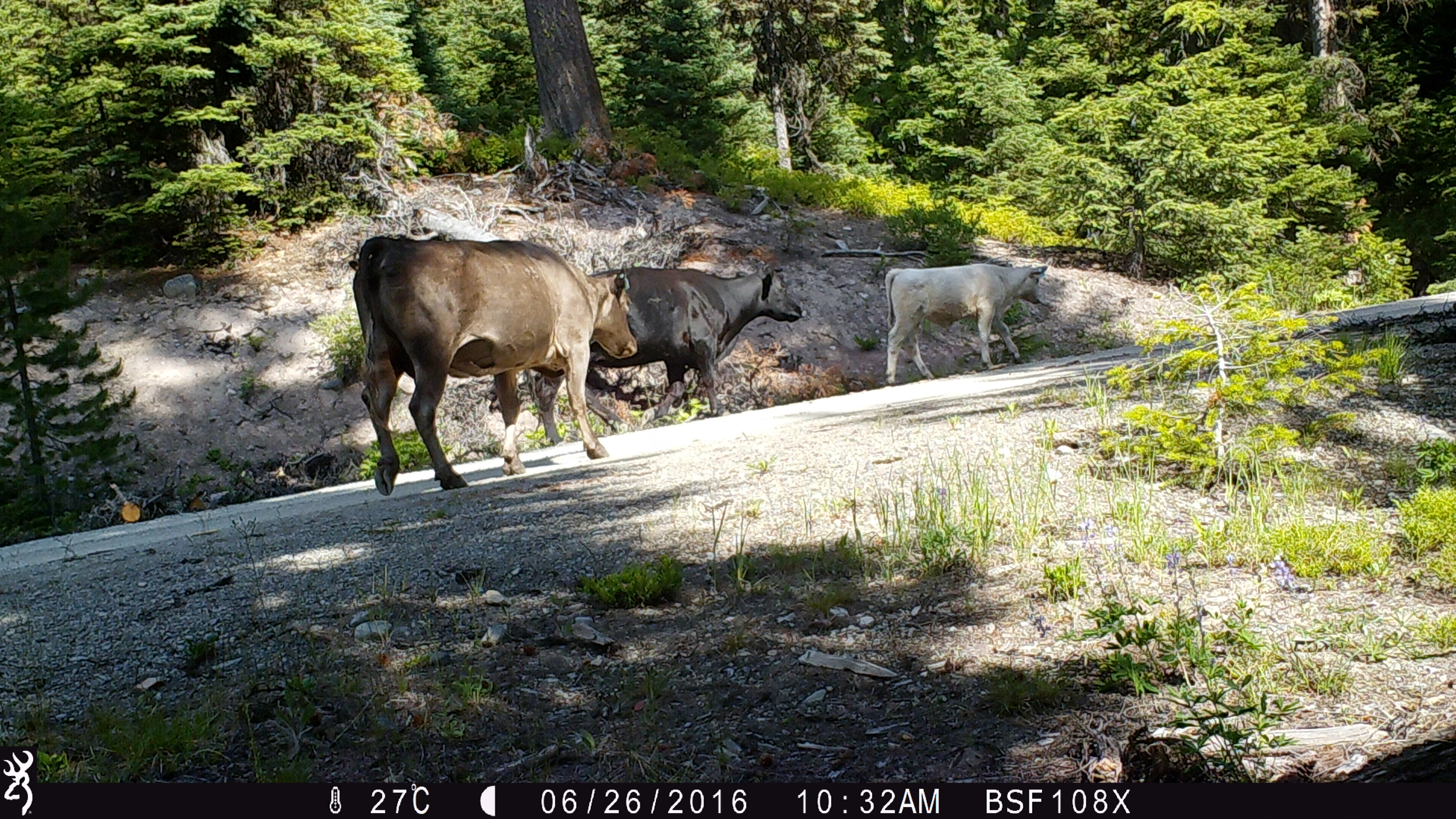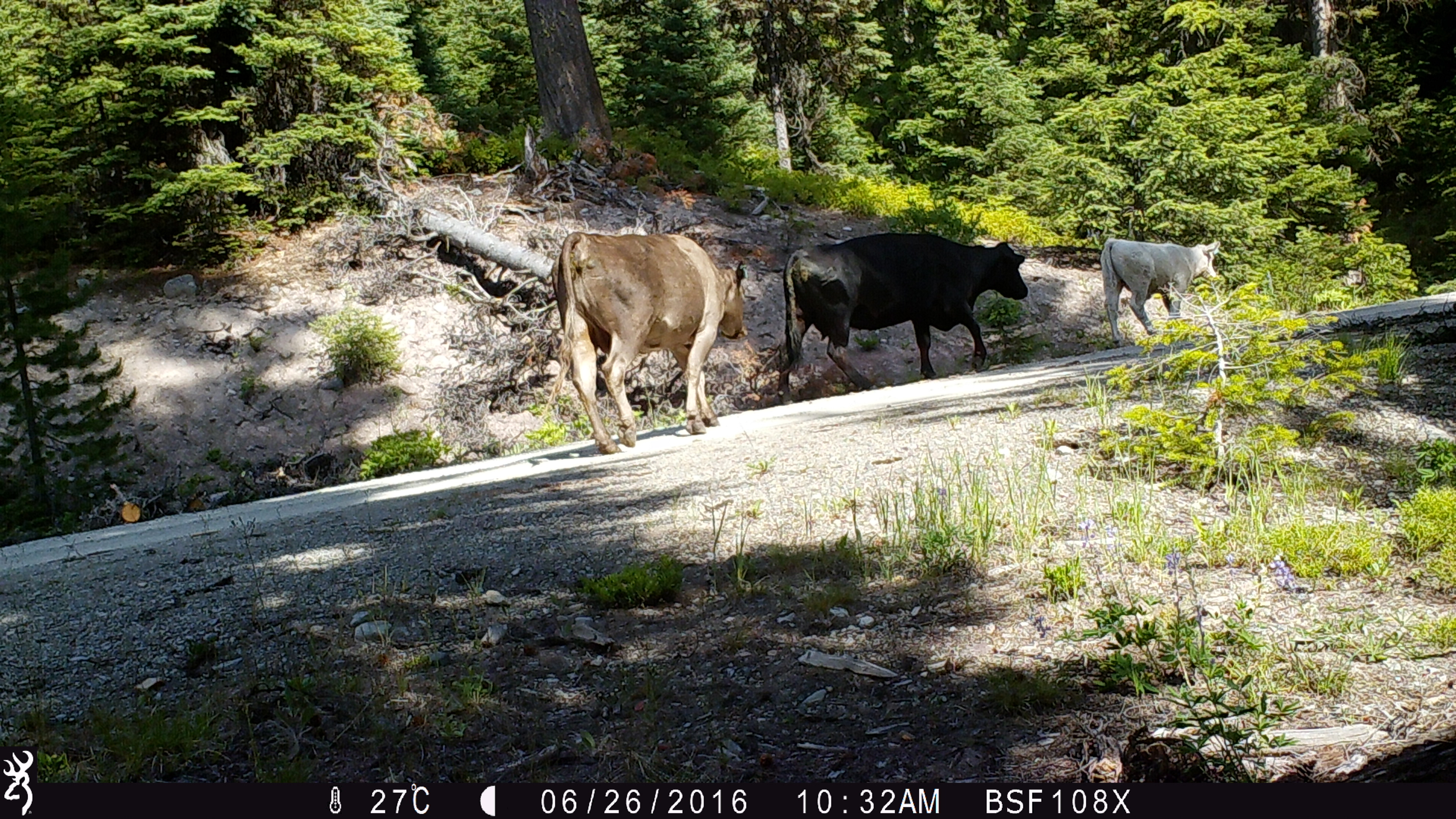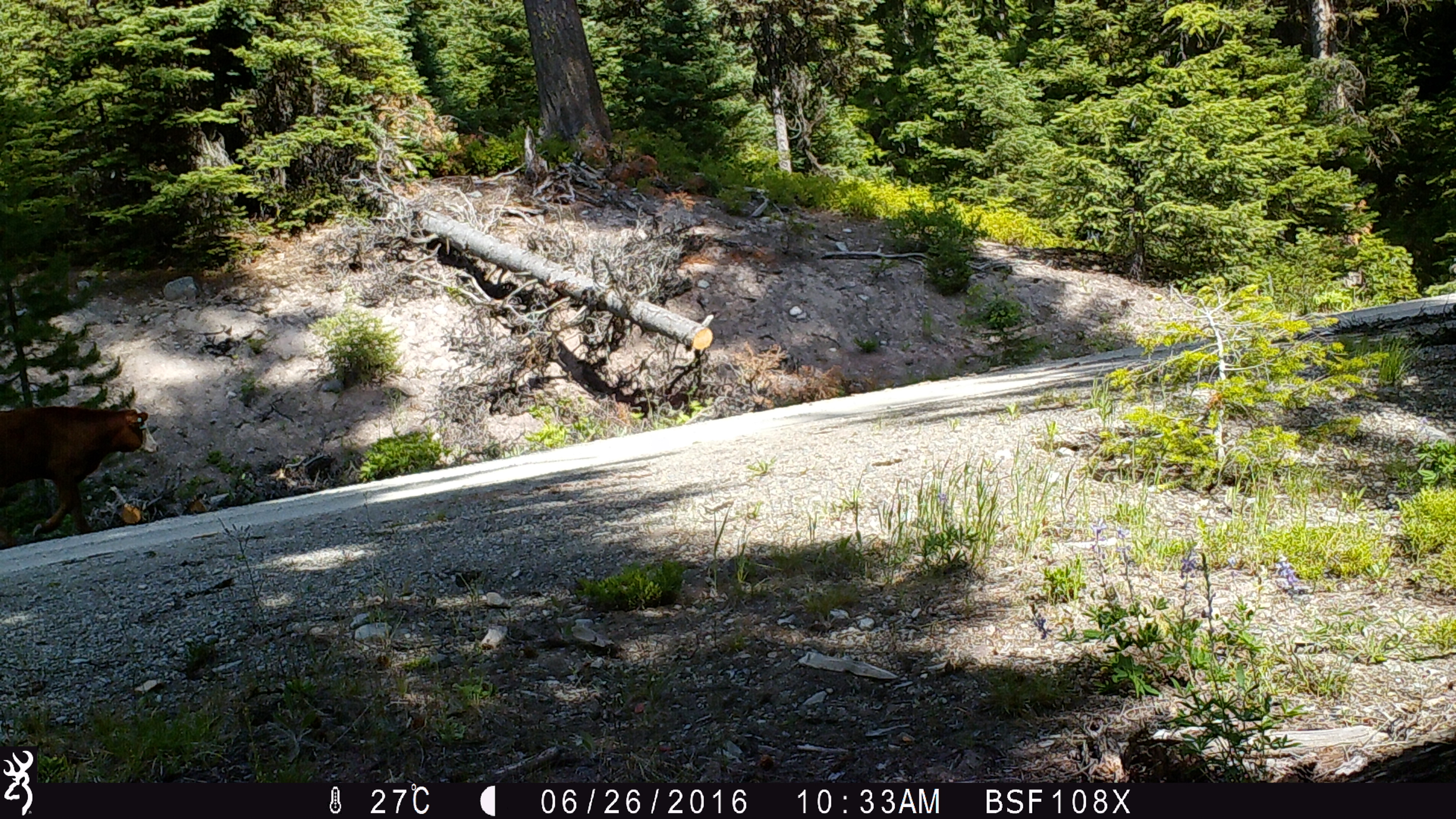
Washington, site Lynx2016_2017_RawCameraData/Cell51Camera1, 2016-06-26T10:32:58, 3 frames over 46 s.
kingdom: Animalia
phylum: Chordata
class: Mammalia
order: Artiodactyla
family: Bovidae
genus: Bos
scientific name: Bos taurus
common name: domestic cattle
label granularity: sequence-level